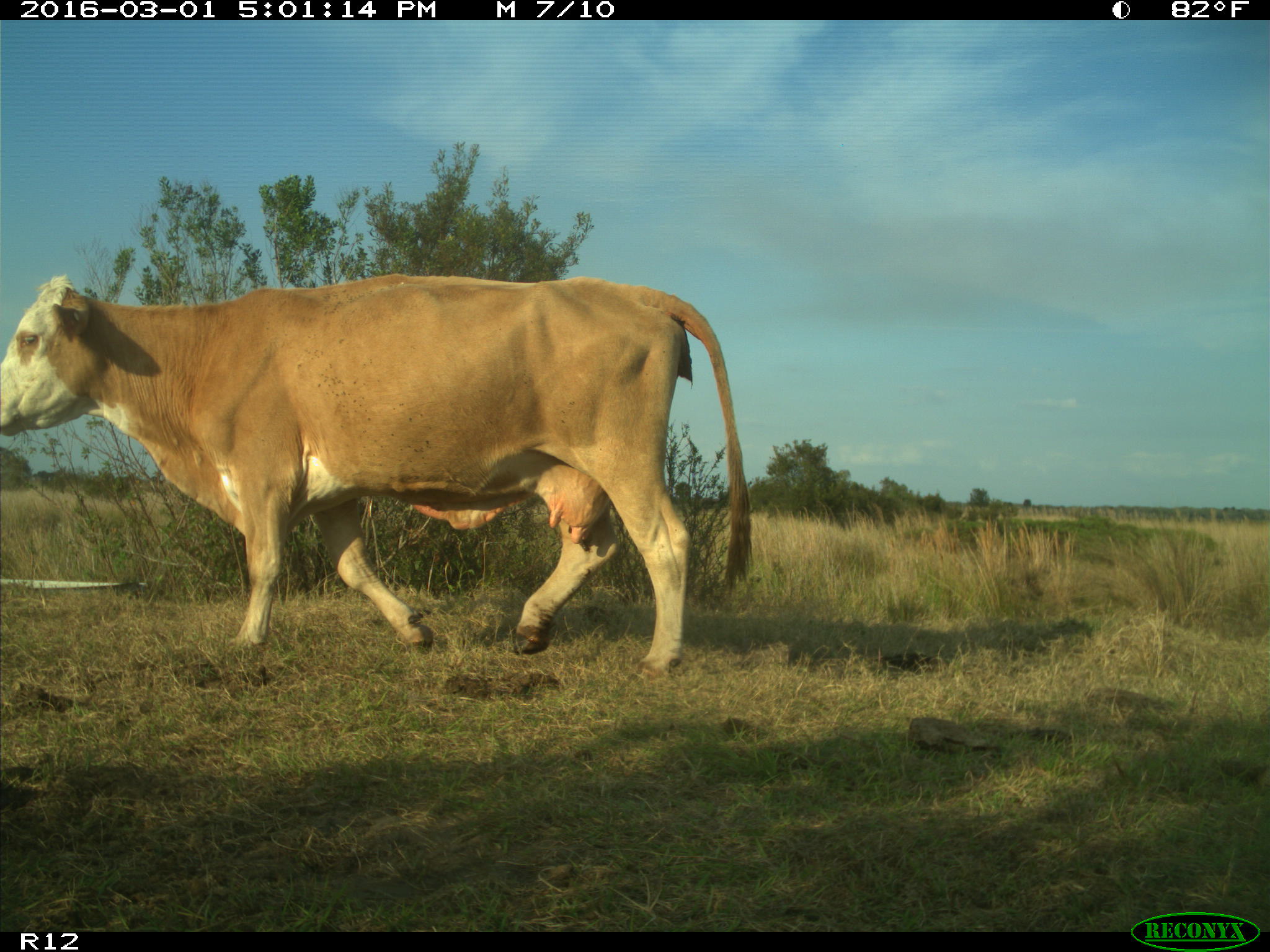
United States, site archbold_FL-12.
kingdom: Animalia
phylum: Chordata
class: Mammalia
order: Artiodactyla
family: Bovidae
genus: Bos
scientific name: Bos taurus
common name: domestic cow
Bos taurus (domestic cow).